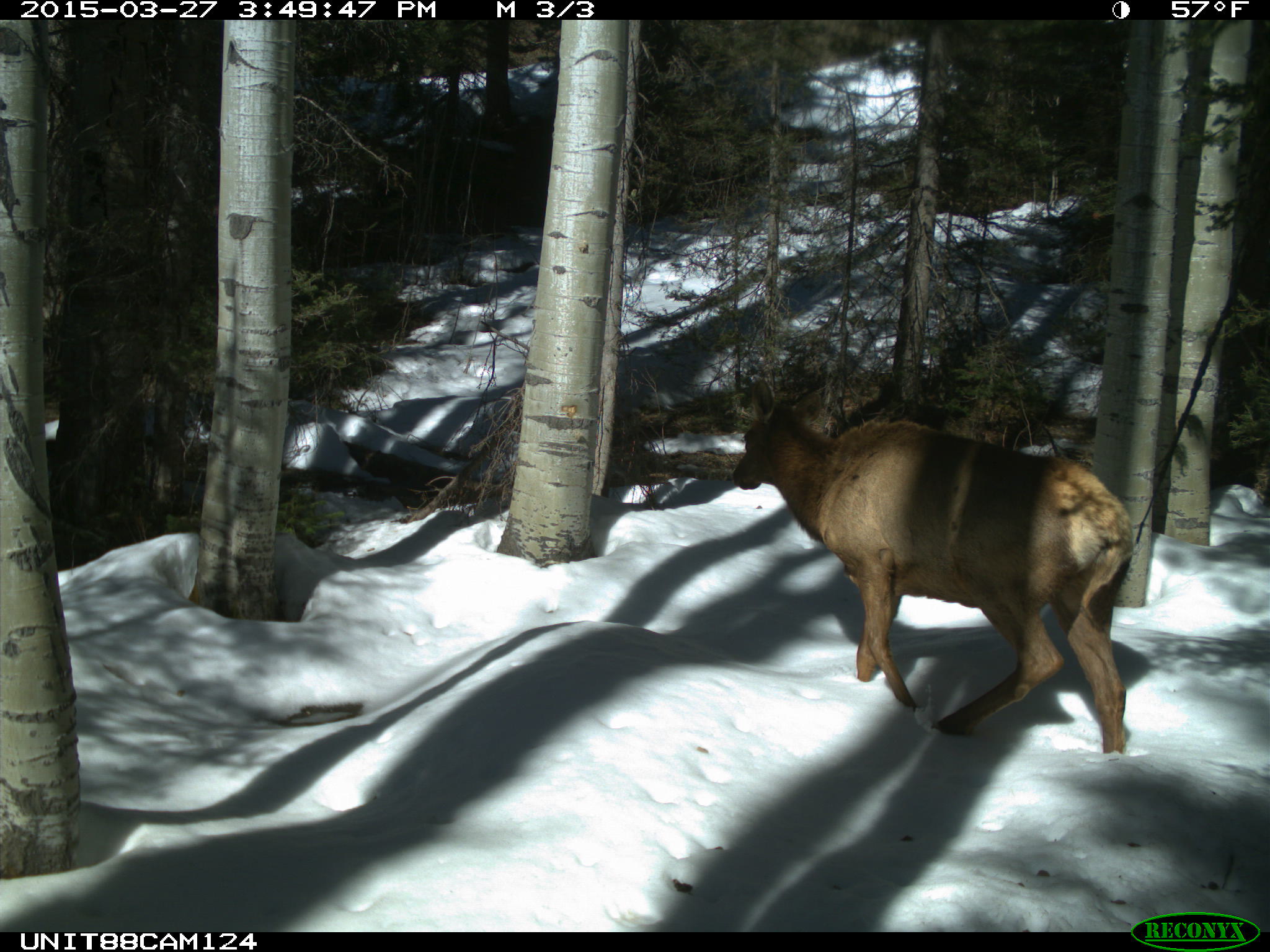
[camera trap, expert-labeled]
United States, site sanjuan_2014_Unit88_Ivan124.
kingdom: Animalia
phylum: Chordata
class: Mammalia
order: Artiodactyla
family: Cervidae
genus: Cervus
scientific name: Cervus elaphus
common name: red deer